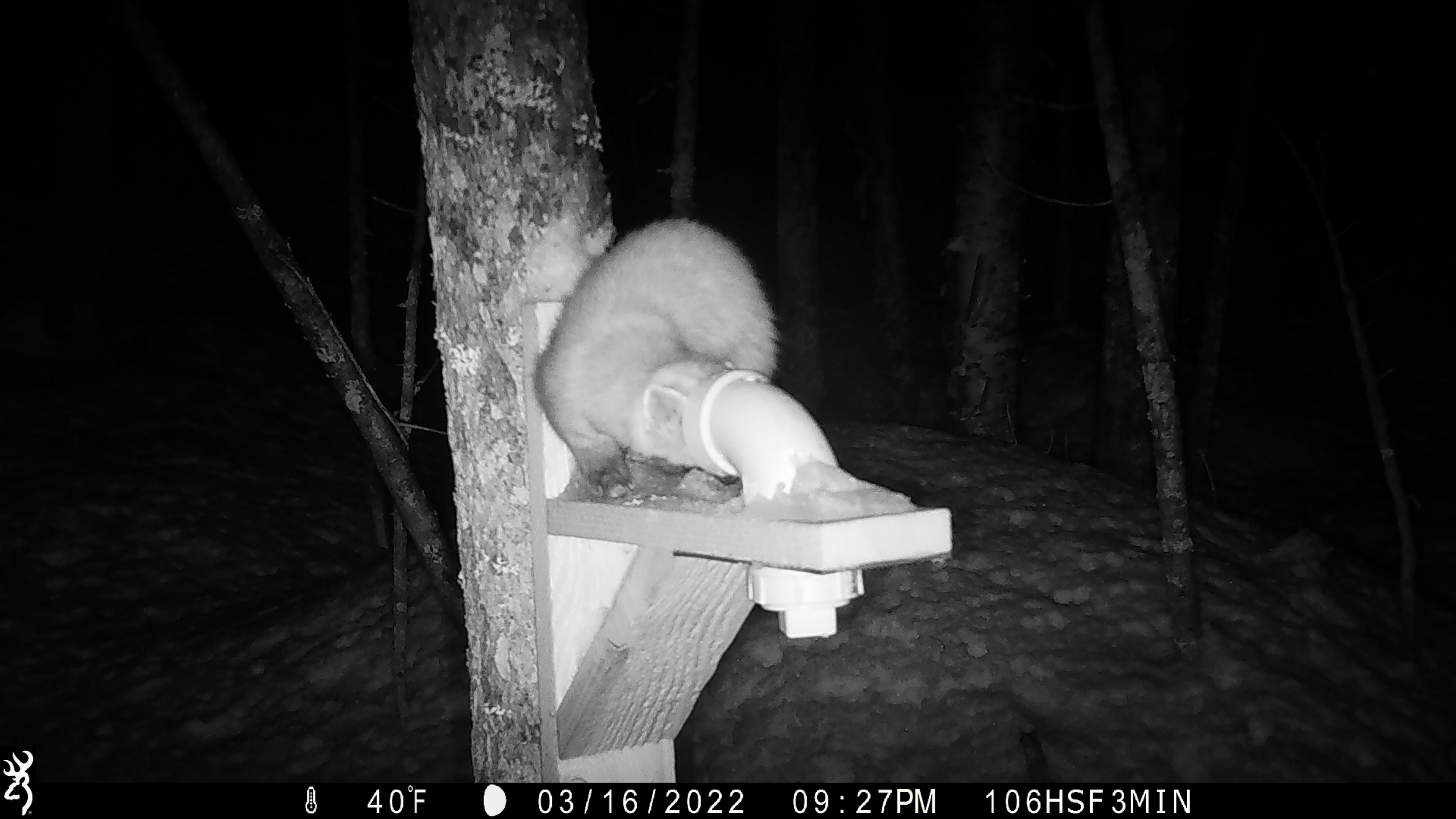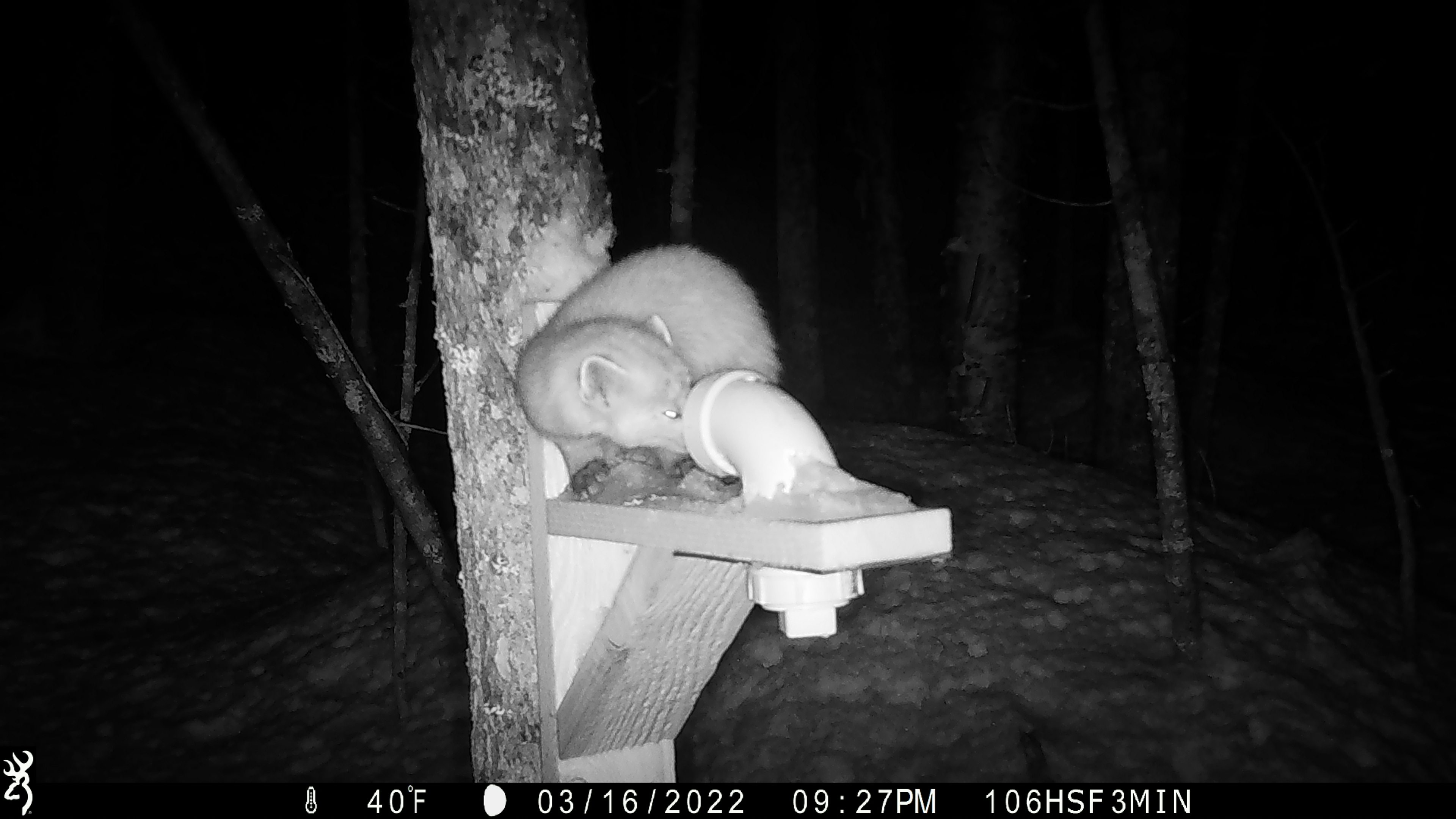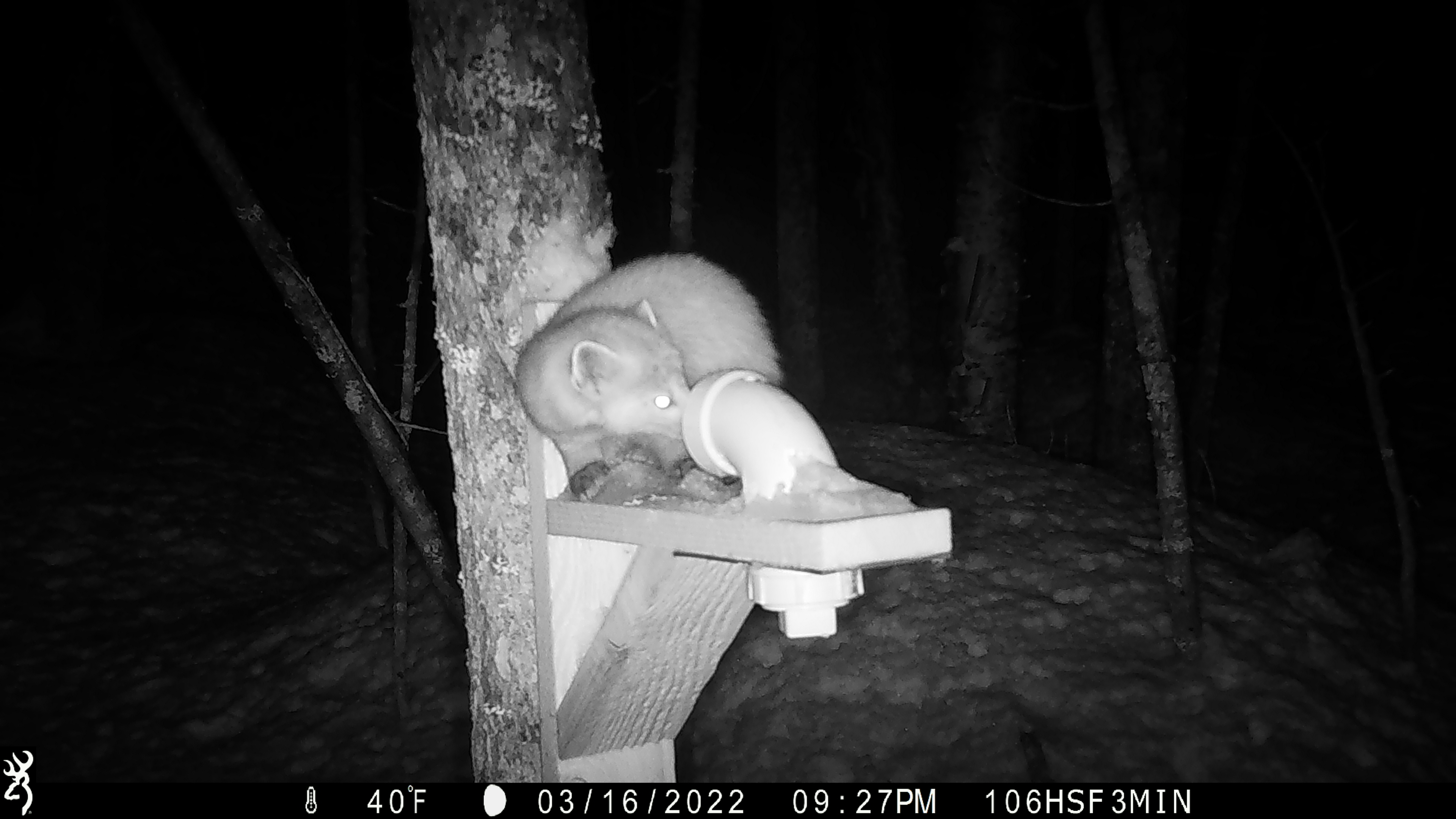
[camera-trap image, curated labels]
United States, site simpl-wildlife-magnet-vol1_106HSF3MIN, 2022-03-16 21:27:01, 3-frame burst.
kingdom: Animalia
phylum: Chordata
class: Mammalia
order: Carnivora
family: Mustelidae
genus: Martes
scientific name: Martes americana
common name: american marten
American marten (Martes americana).